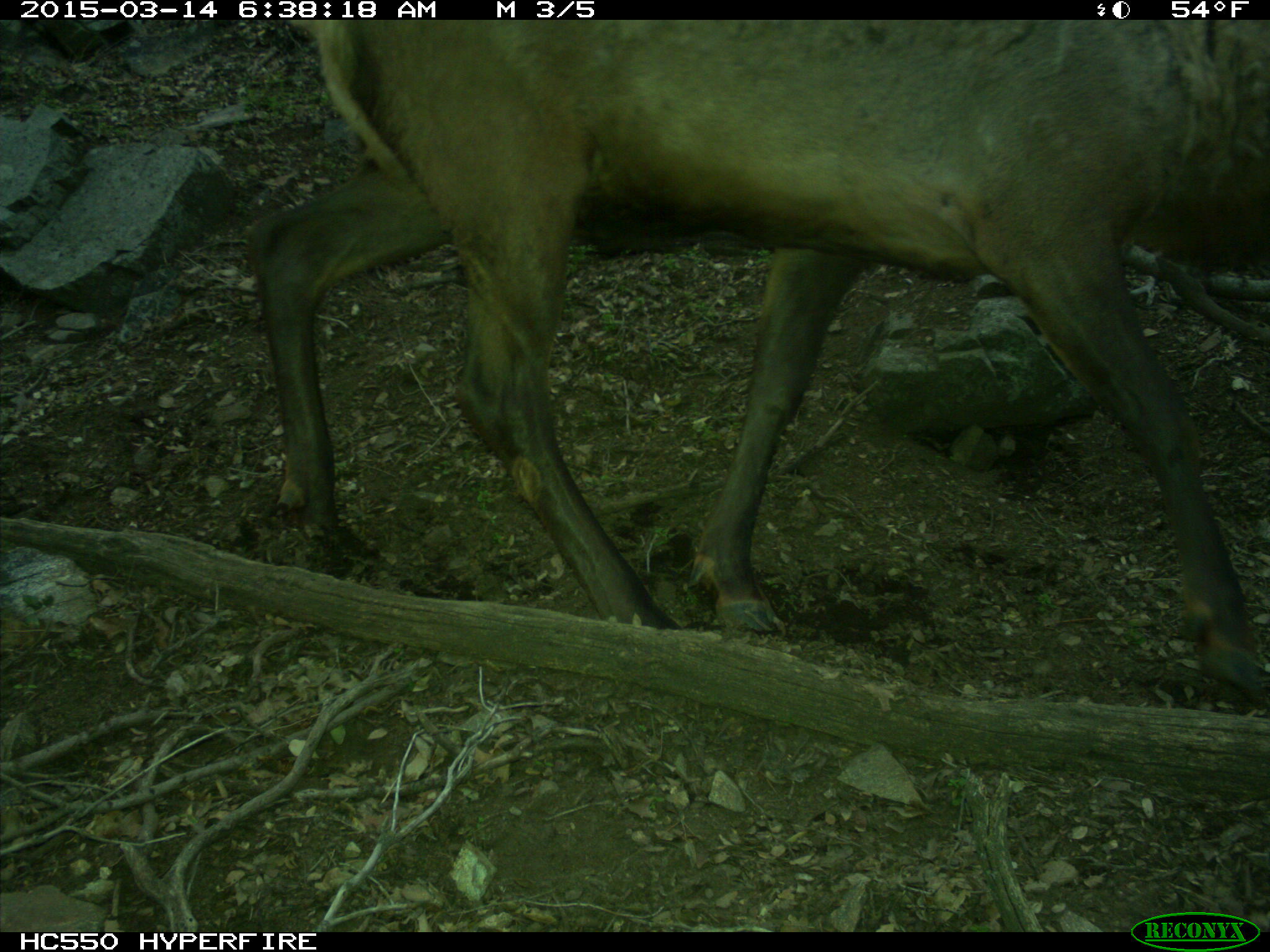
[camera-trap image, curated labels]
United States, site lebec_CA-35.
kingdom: Animalia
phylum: Chordata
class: Mammalia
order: Artiodactyla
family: Cervidae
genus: Cervus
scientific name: Cervus canadensis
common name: elk